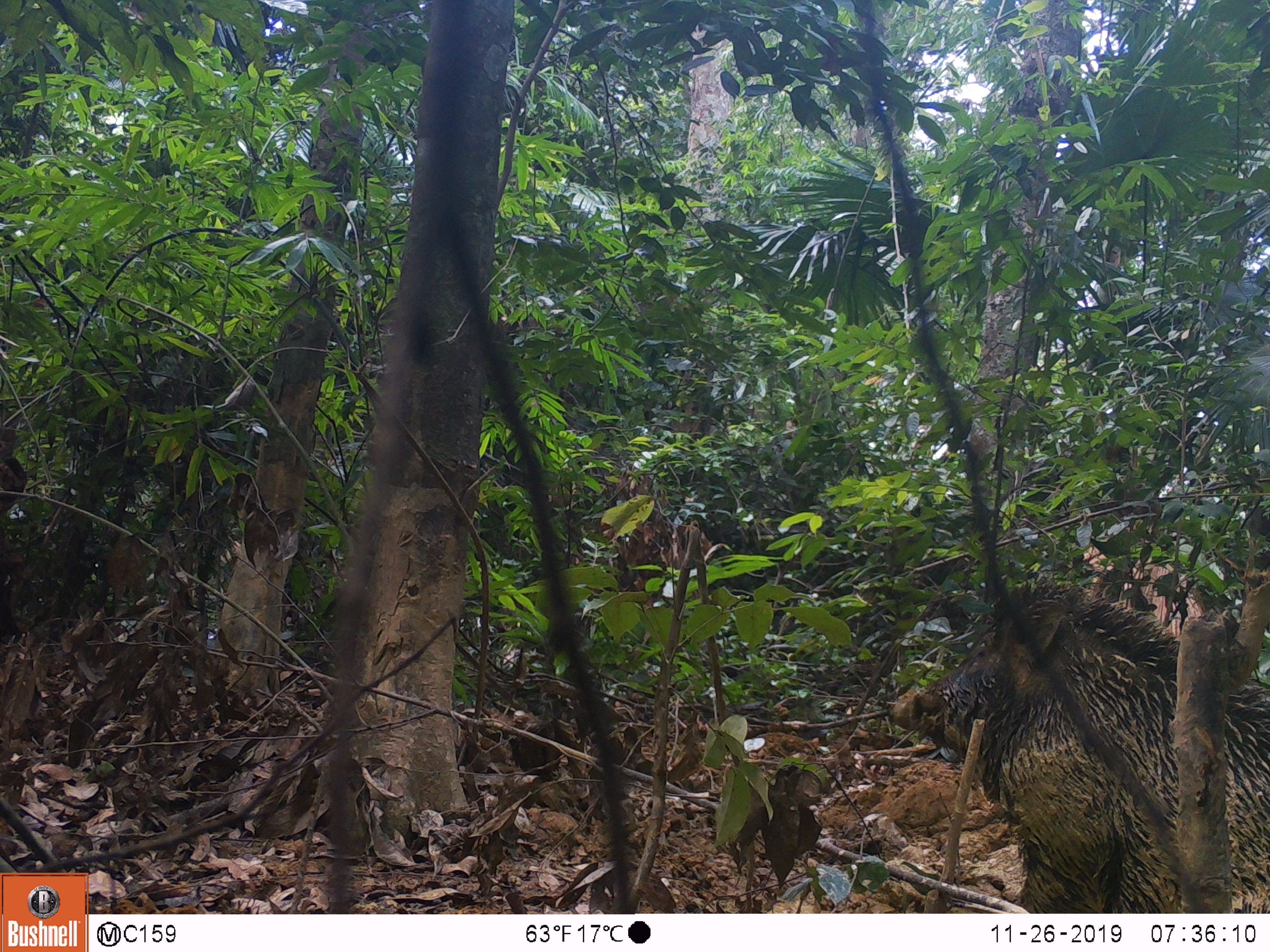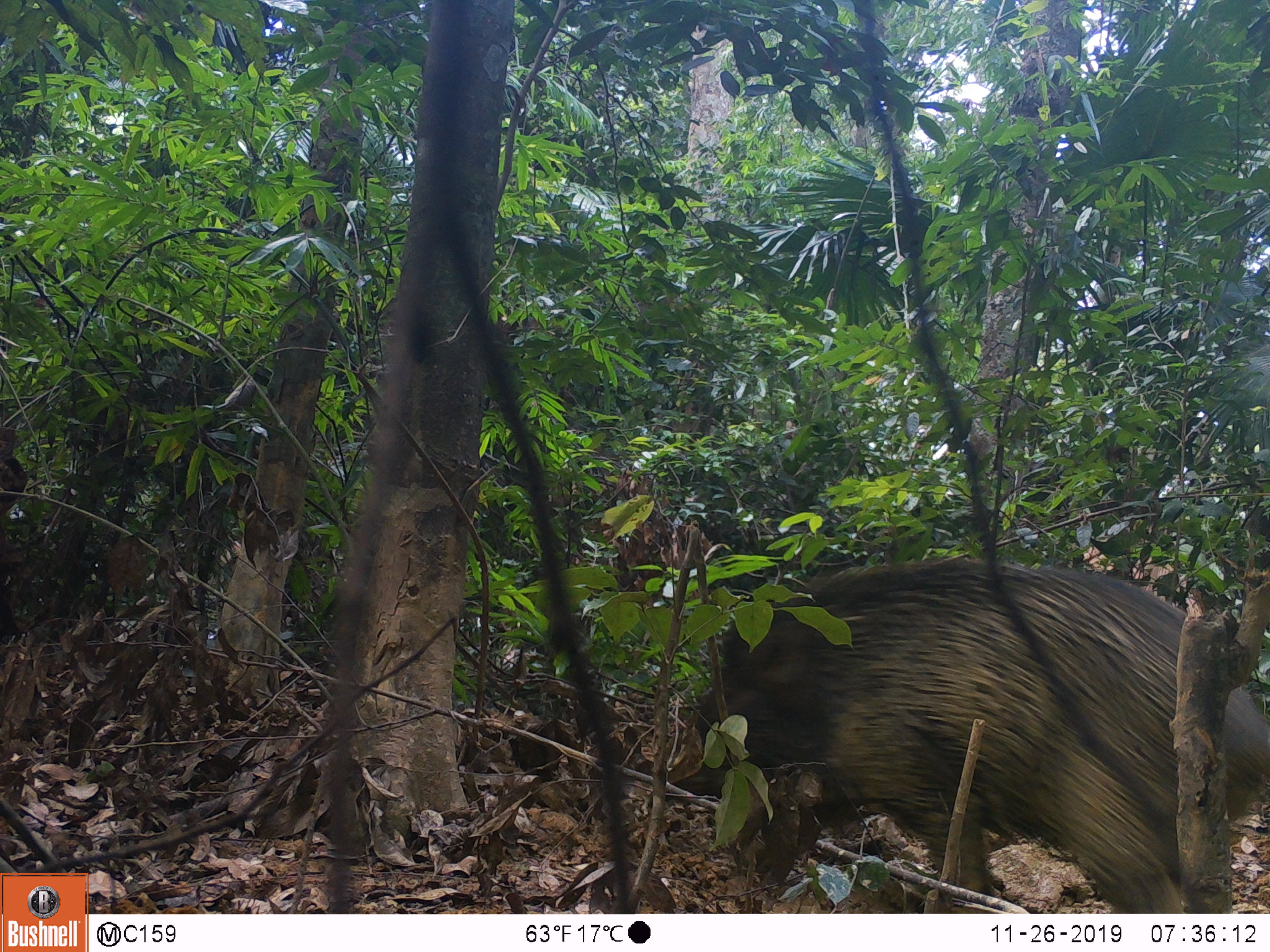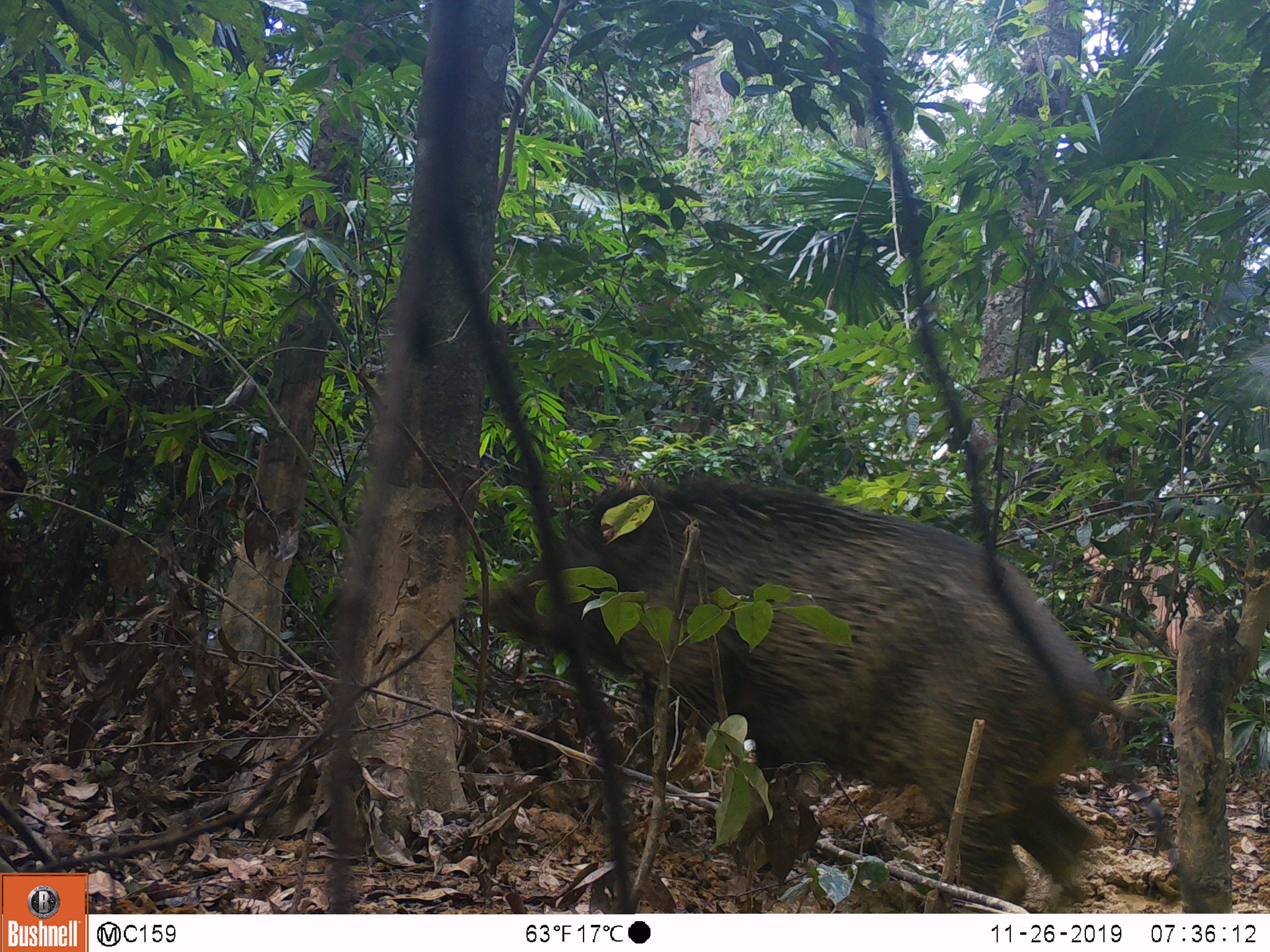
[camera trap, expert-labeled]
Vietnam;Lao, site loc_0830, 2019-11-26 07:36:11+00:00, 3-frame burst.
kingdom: Animalia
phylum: Chordata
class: Mammalia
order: Artiodactyla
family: Suidae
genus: Sus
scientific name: Sus scrofa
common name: eurasian wild pig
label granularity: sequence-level